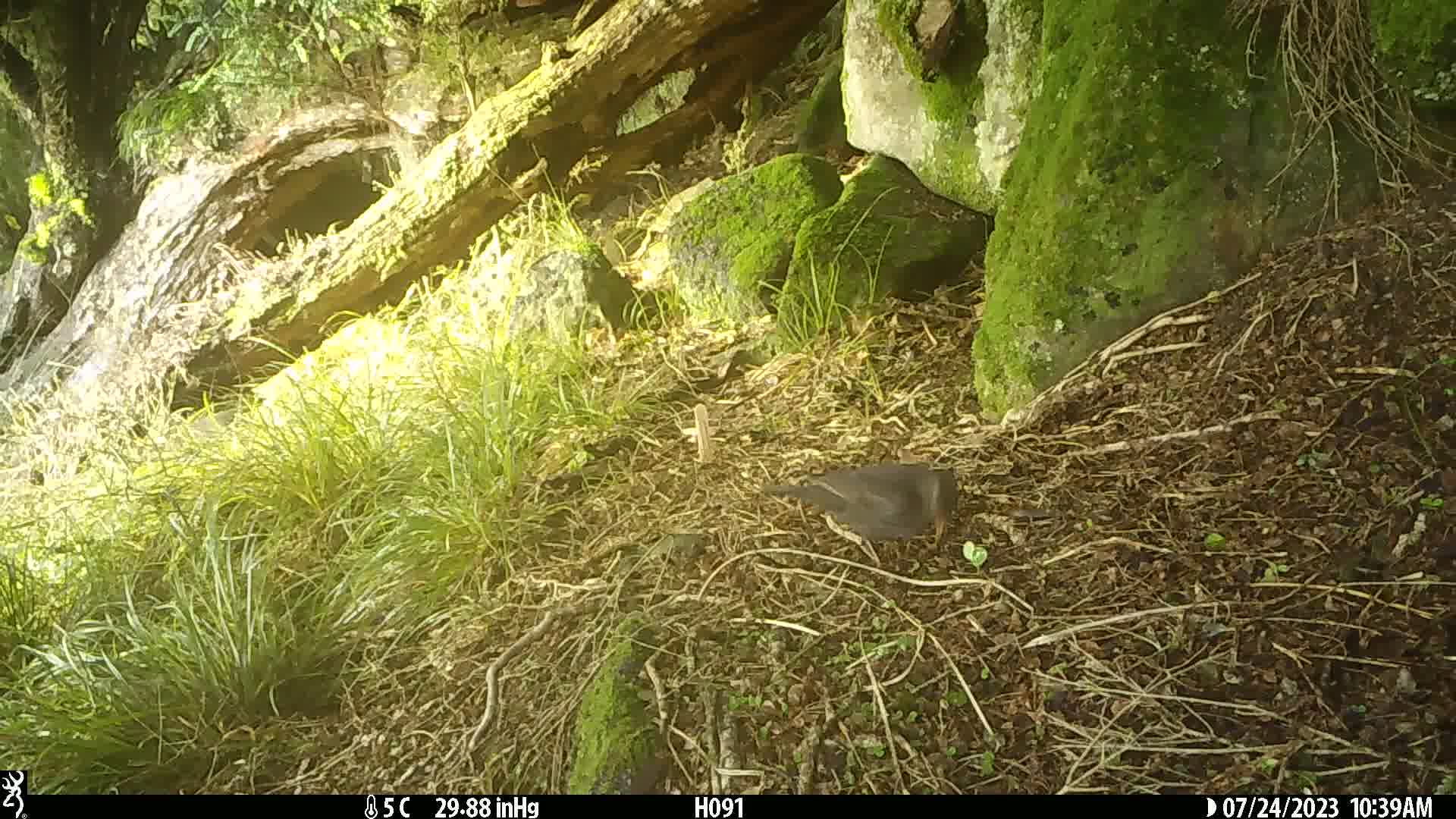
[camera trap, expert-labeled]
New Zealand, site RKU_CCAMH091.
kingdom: Animalia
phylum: Chordata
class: Aves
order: Passeriformes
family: Turdidae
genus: Turdus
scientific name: Turdus merula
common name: eurasian blackbird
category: blackbird